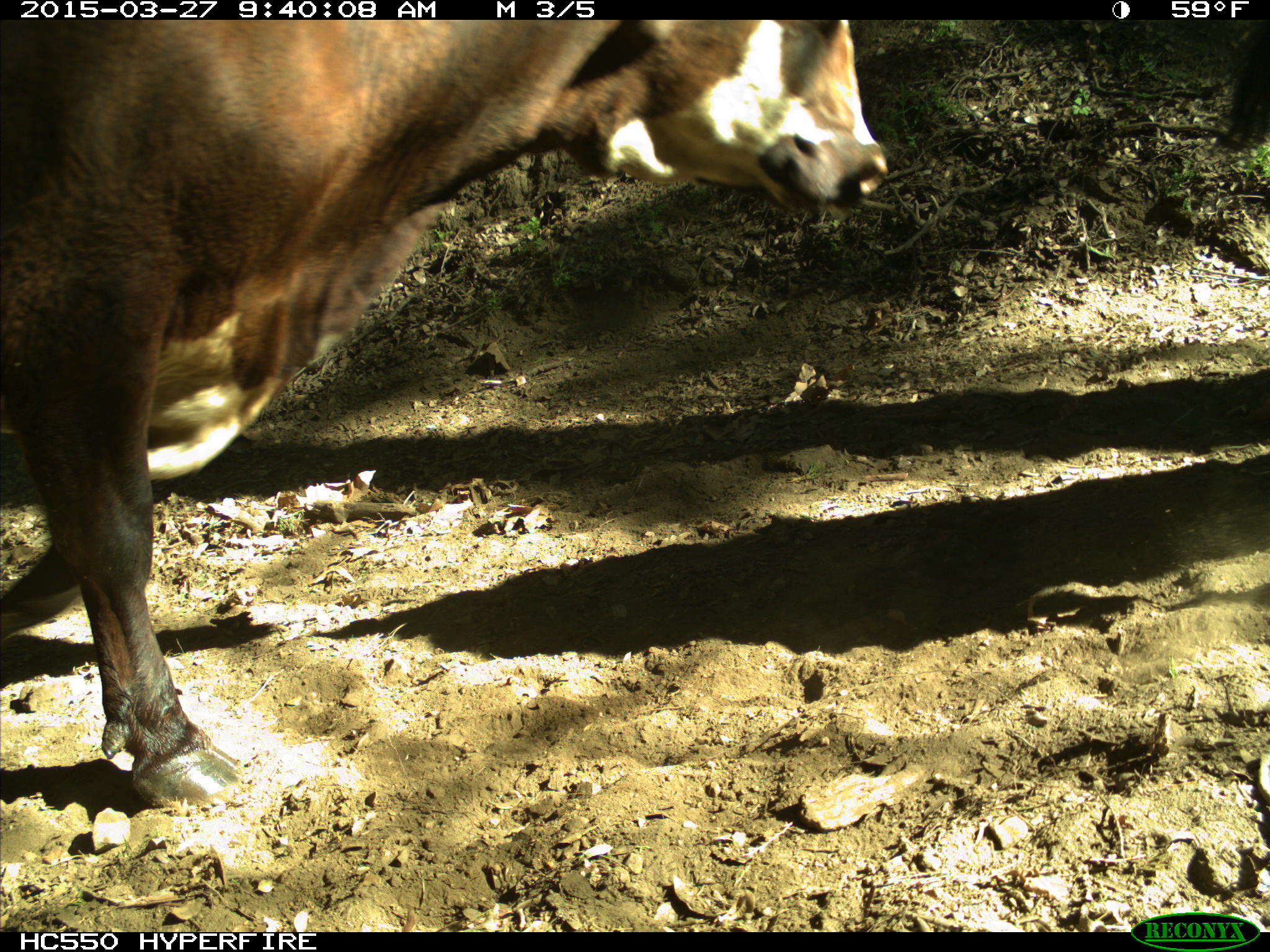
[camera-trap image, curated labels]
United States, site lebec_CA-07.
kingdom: Animalia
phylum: Chordata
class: Mammalia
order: Artiodactyla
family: Bovidae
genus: Bos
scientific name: Bos taurus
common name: domestic cow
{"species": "Bos taurus (domestic cow)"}